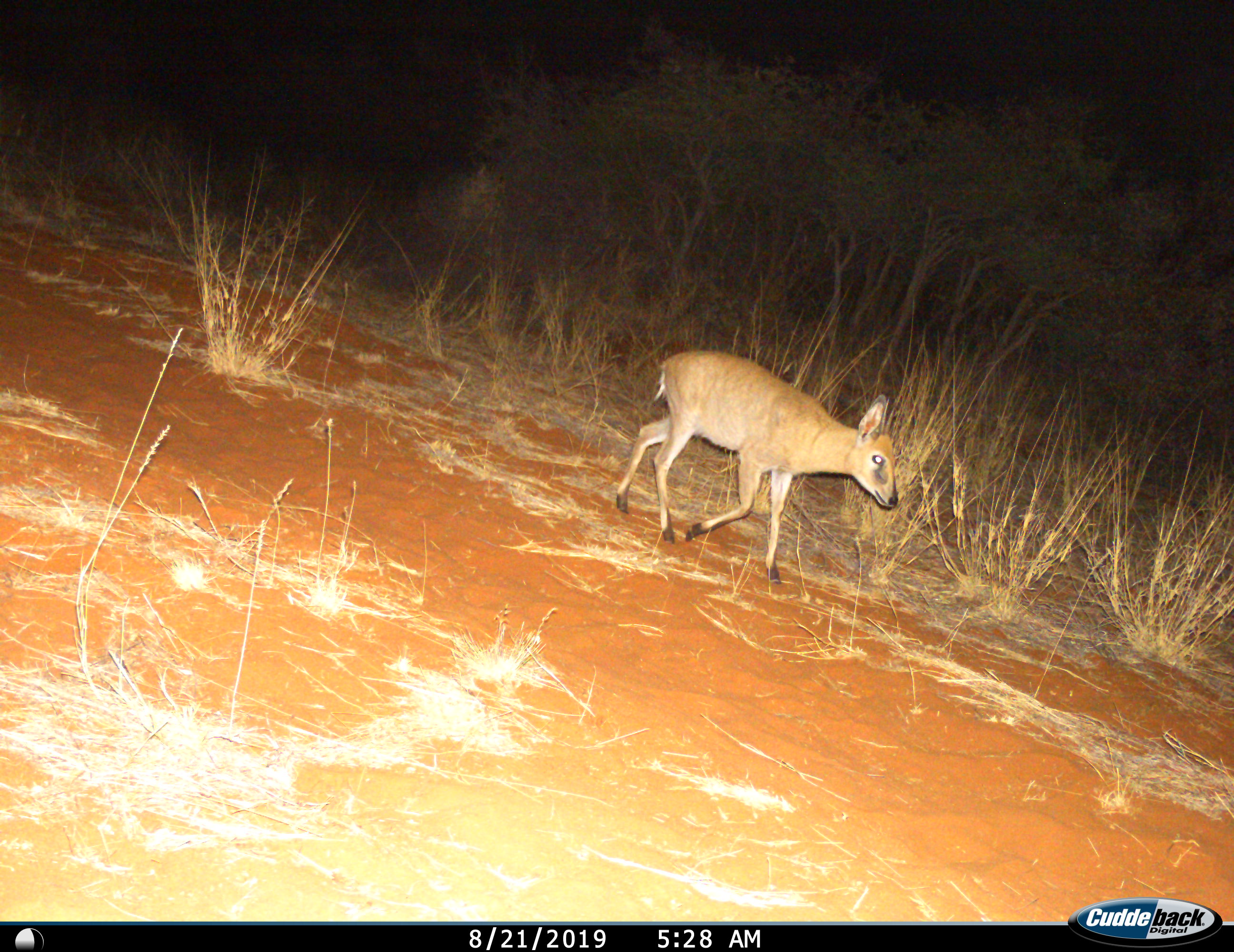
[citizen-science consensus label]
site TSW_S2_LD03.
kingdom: Animalia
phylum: Chordata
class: Mammalia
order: Artiodactyla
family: Bovidae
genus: Sylvicapra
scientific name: Sylvicapra grimmia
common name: common duiker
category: duikercommongrey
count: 1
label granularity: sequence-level